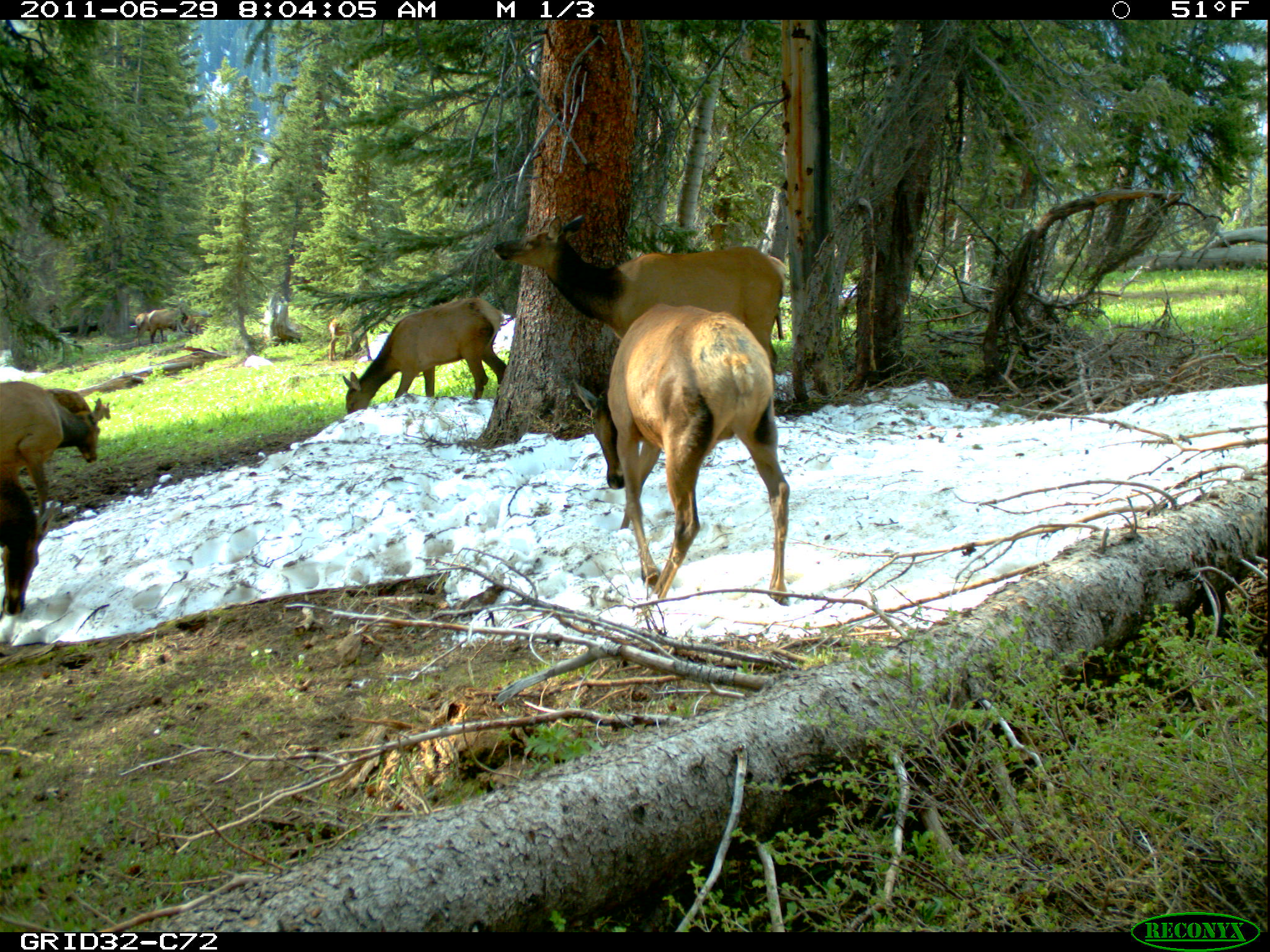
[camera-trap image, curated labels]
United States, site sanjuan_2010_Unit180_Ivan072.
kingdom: Animalia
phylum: Chordata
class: Mammalia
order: Artiodactyla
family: Cervidae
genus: Cervus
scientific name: Cervus elaphus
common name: red deer